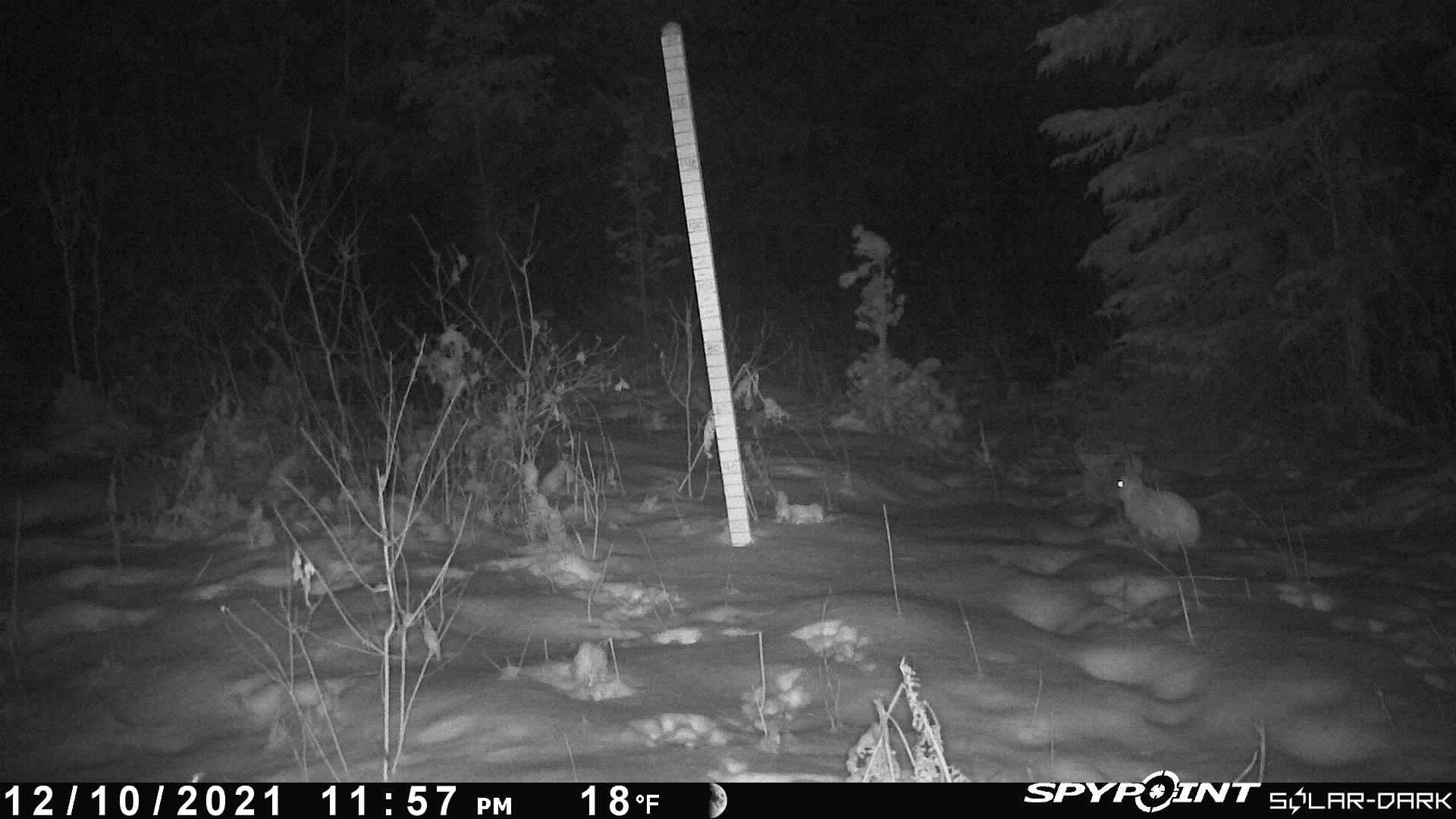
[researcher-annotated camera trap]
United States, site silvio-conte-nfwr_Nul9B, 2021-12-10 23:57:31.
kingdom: Animalia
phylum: Chordata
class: Mammalia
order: Lagomorpha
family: Leporidae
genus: Lepus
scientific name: Lepus americanus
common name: snowshoe hare